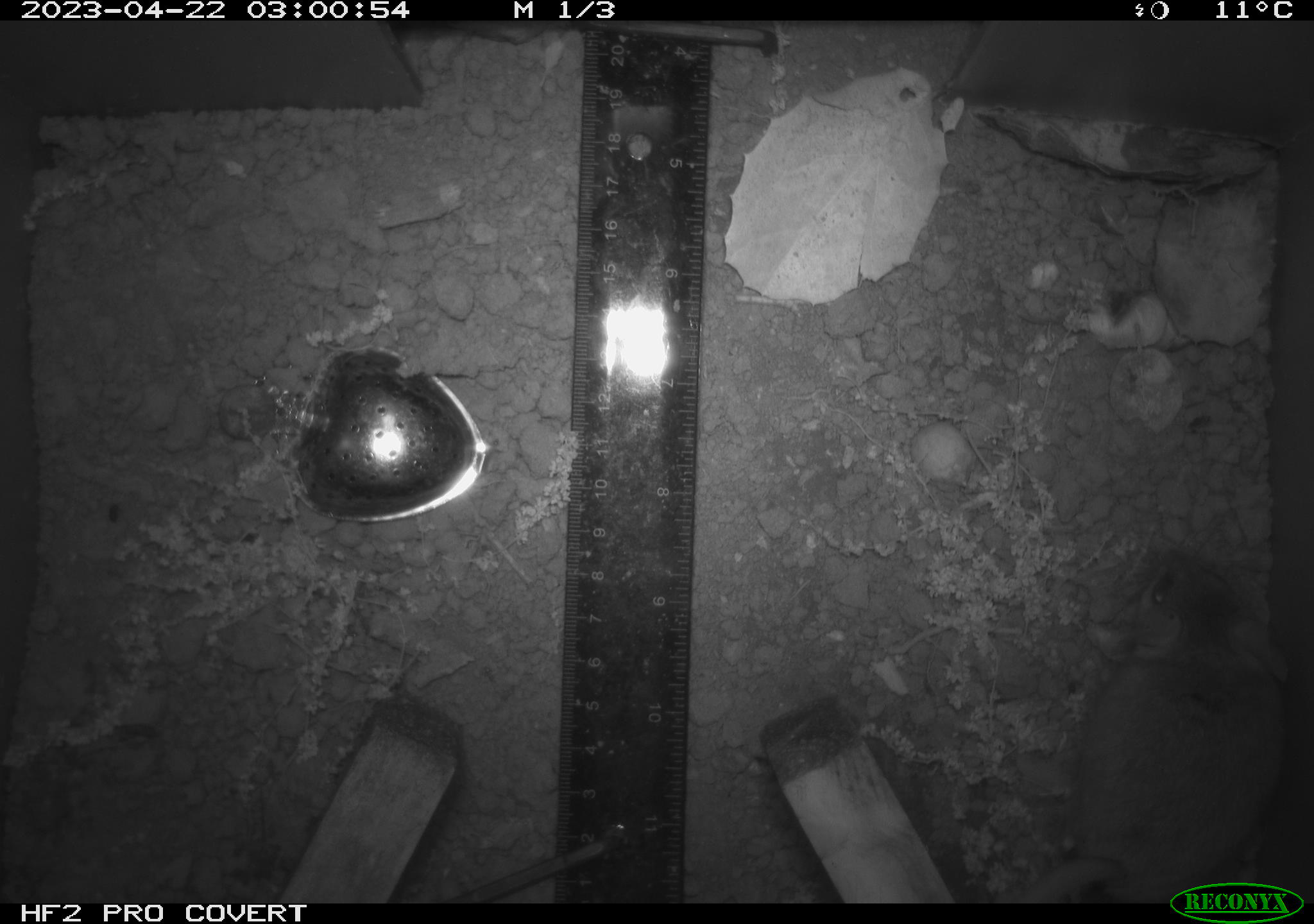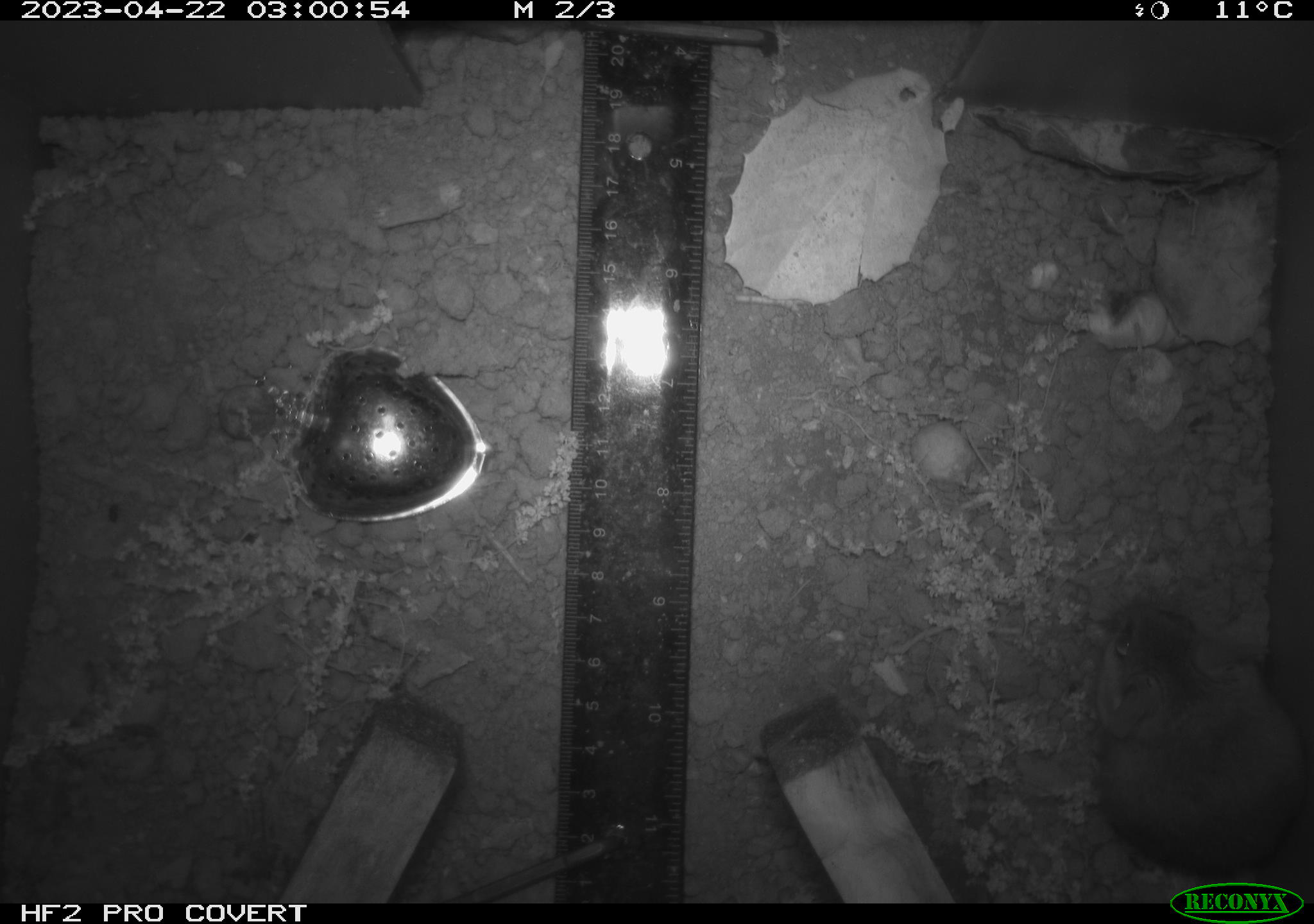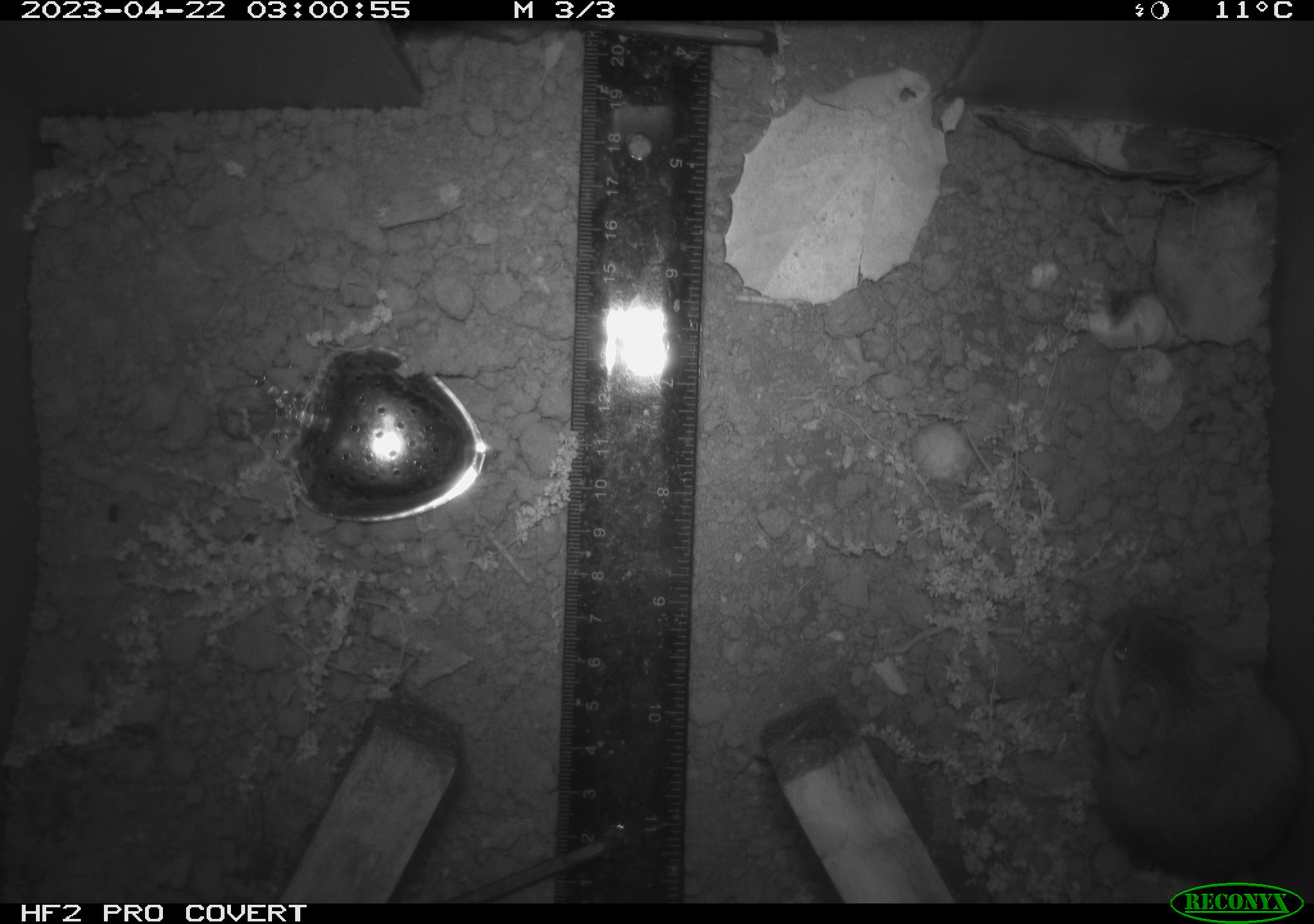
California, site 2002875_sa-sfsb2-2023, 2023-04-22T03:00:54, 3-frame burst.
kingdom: Animalia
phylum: Chordata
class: Mammalia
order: Rodentia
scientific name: Rodentia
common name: mouse species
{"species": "mouse species (Rodentia)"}